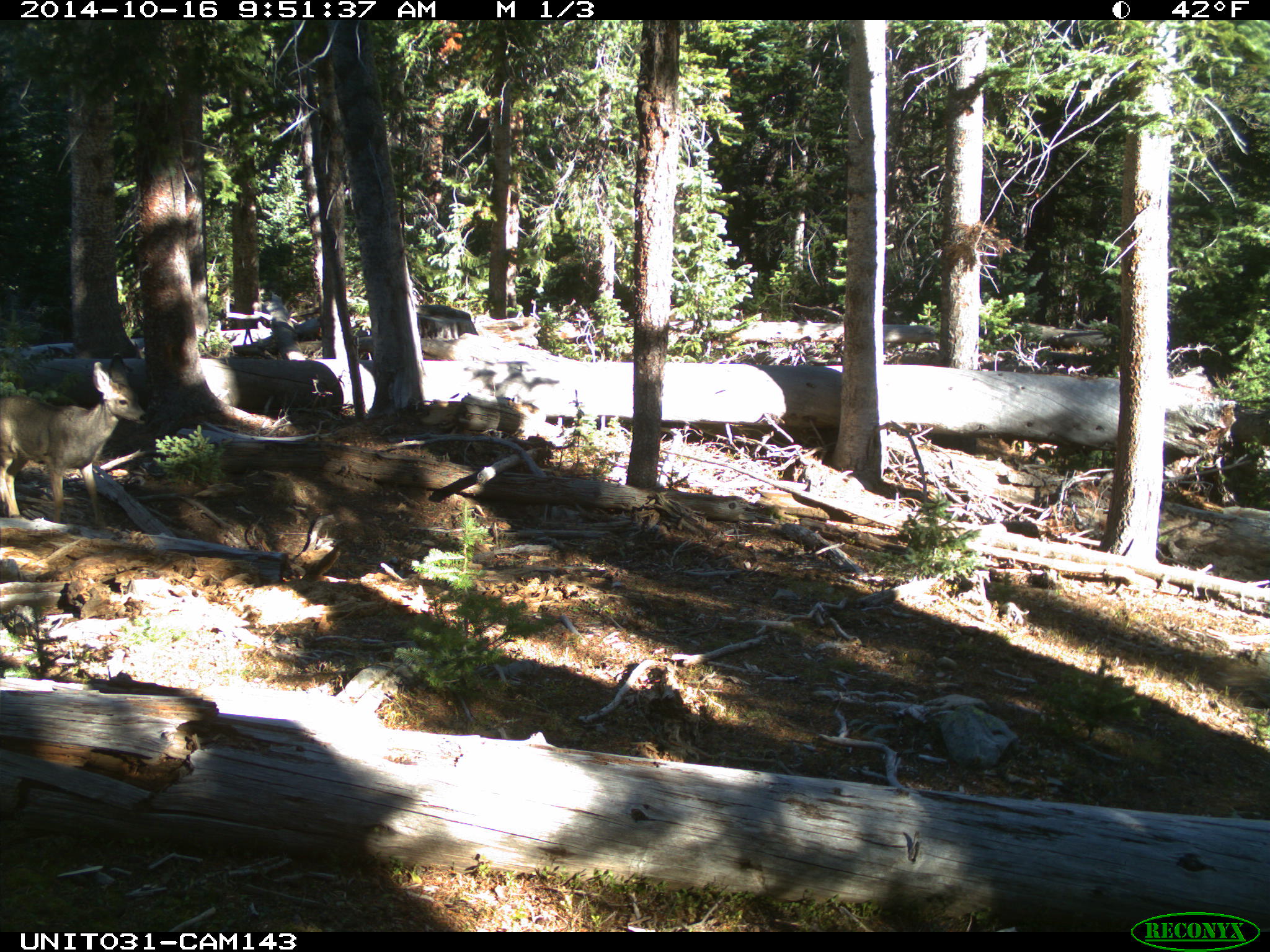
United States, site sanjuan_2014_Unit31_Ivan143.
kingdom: Animalia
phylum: Chordata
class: Mammalia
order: Artiodactyla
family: Cervidae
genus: Odocoileus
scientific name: Odocoileus hemionus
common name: mule deer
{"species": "Odocoileus hemionus (mule deer)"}